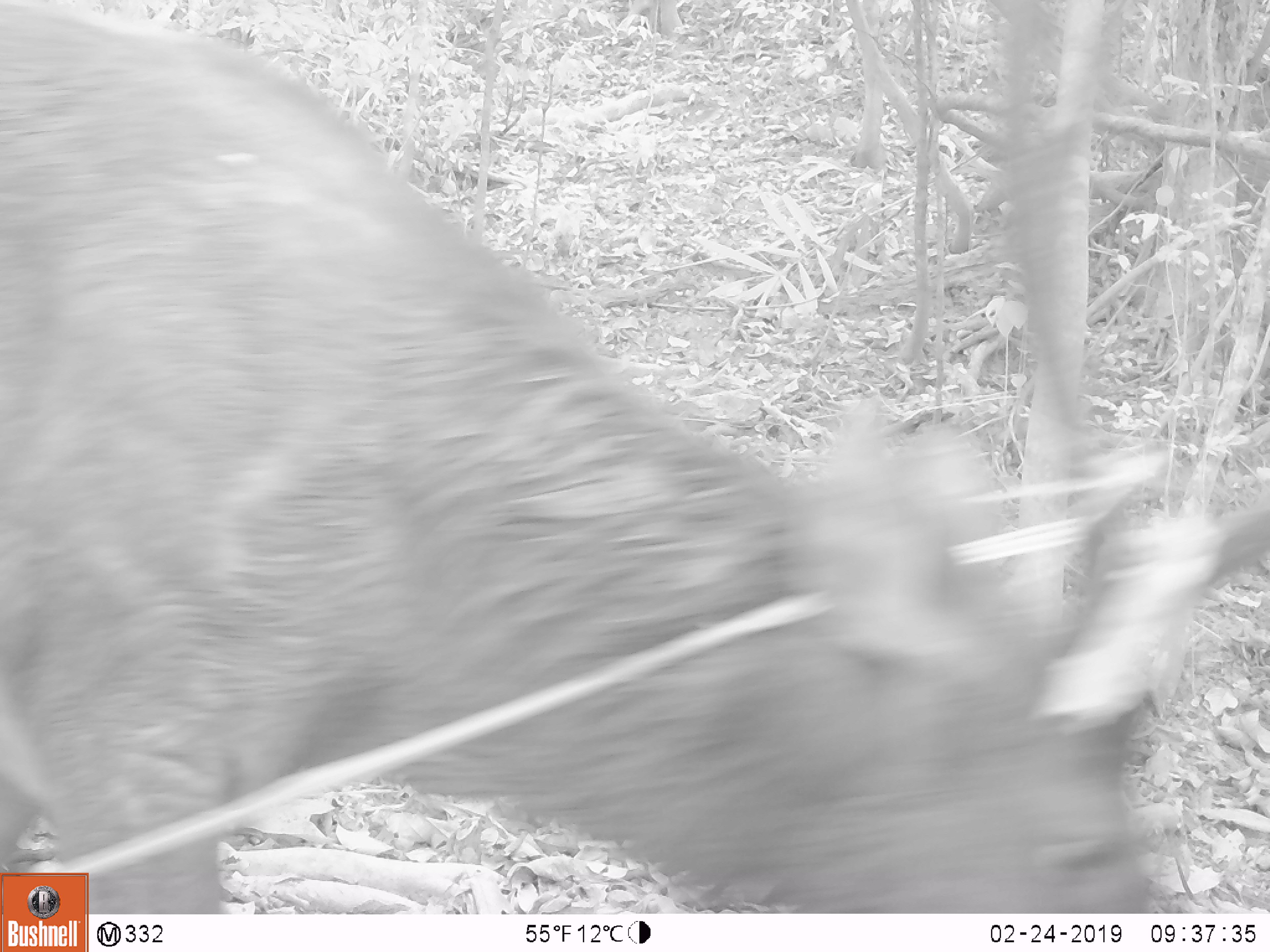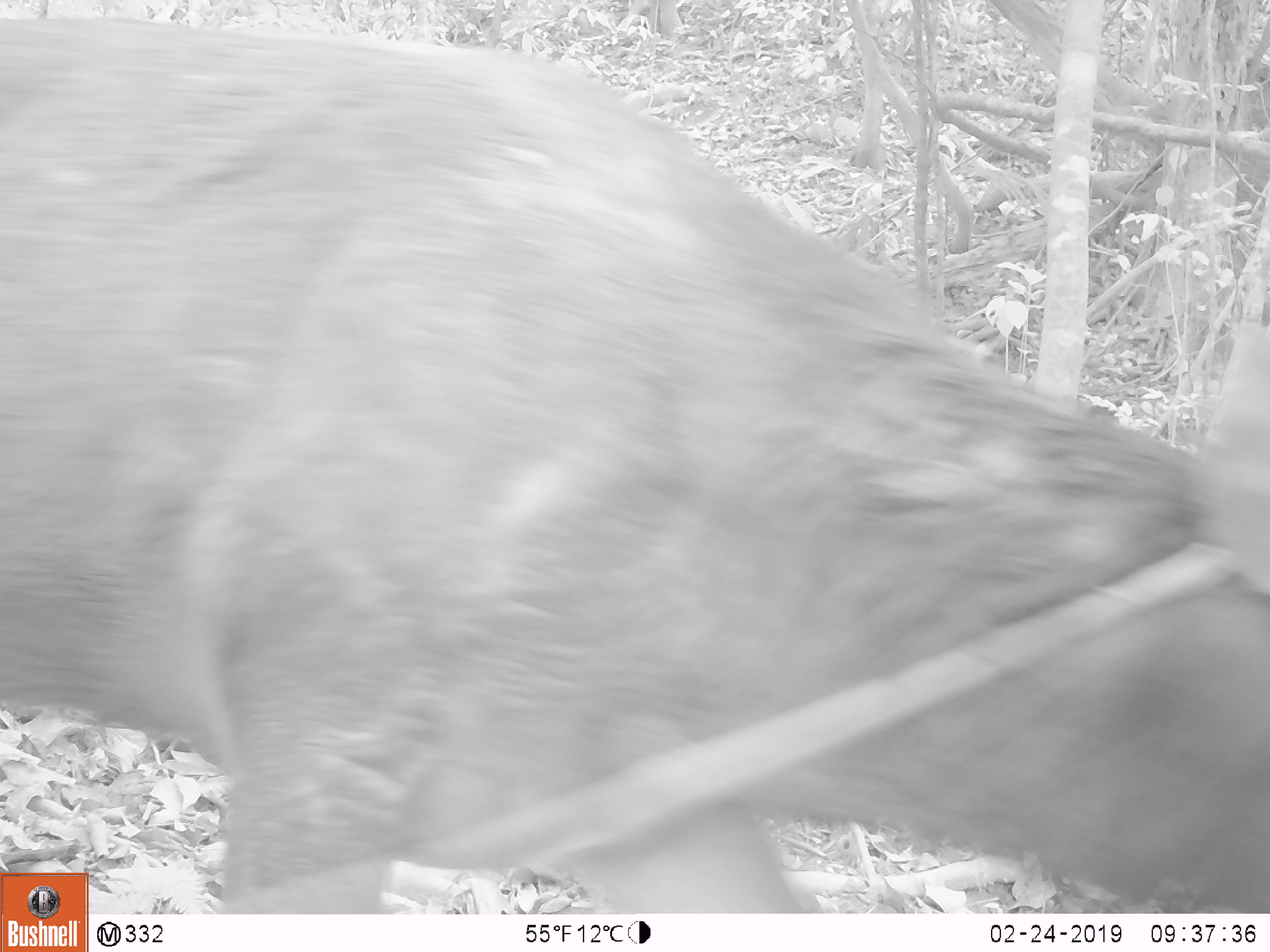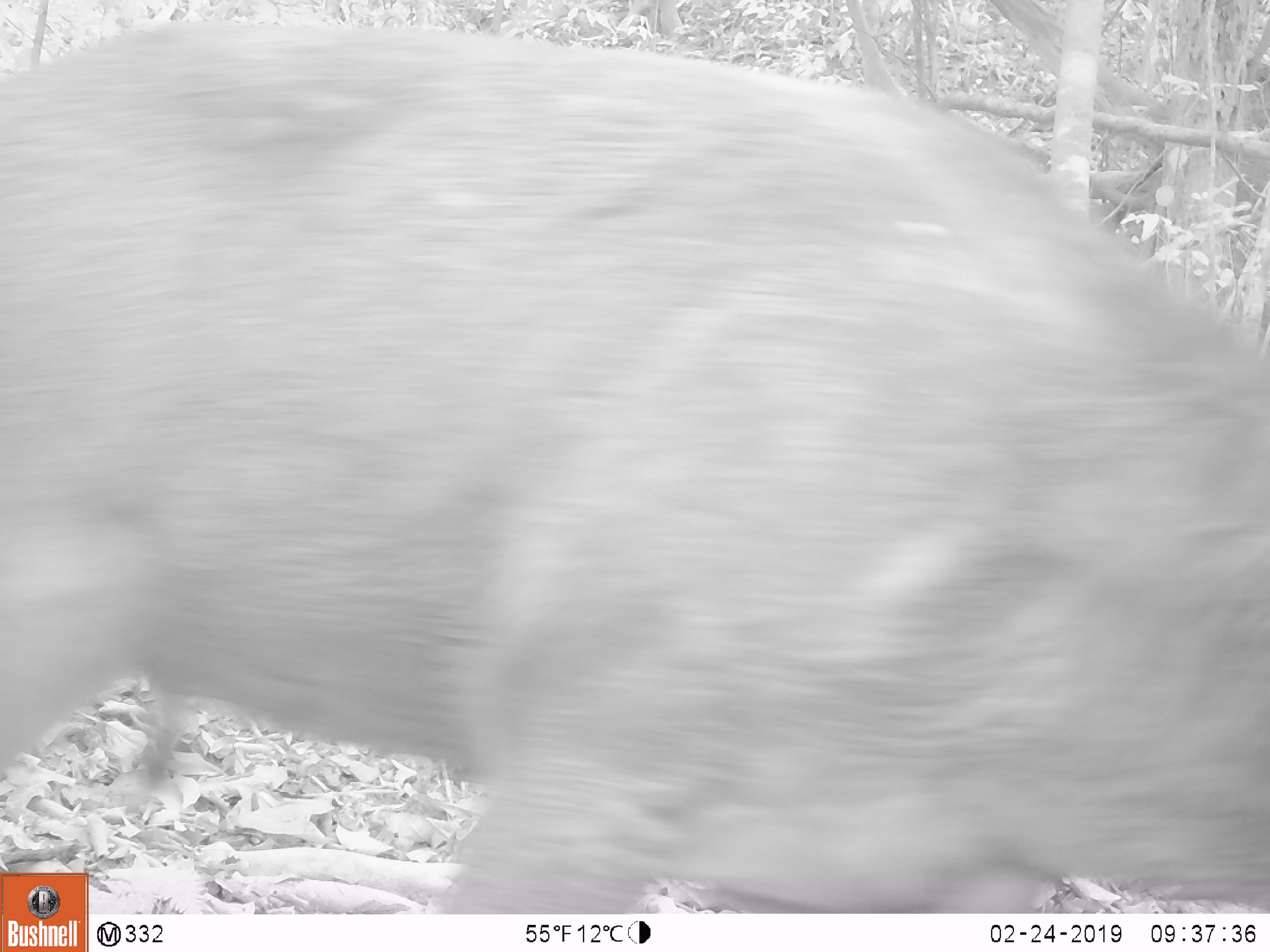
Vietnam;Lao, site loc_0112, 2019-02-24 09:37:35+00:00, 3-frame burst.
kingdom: Animalia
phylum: Chordata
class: Mammalia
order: Artiodactyla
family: Cervidae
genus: Rusa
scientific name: Rusa unicolor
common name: sambar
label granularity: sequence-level